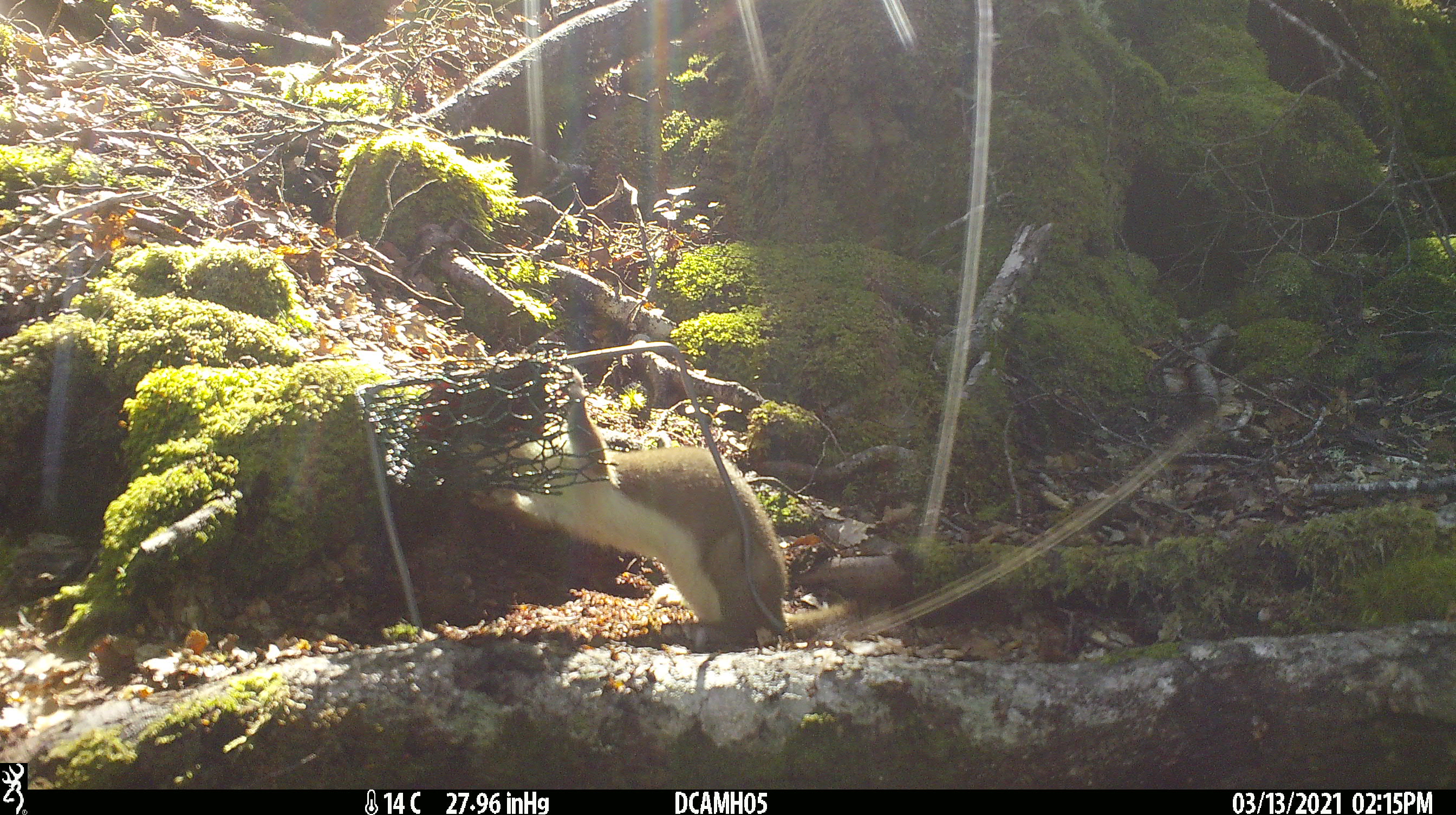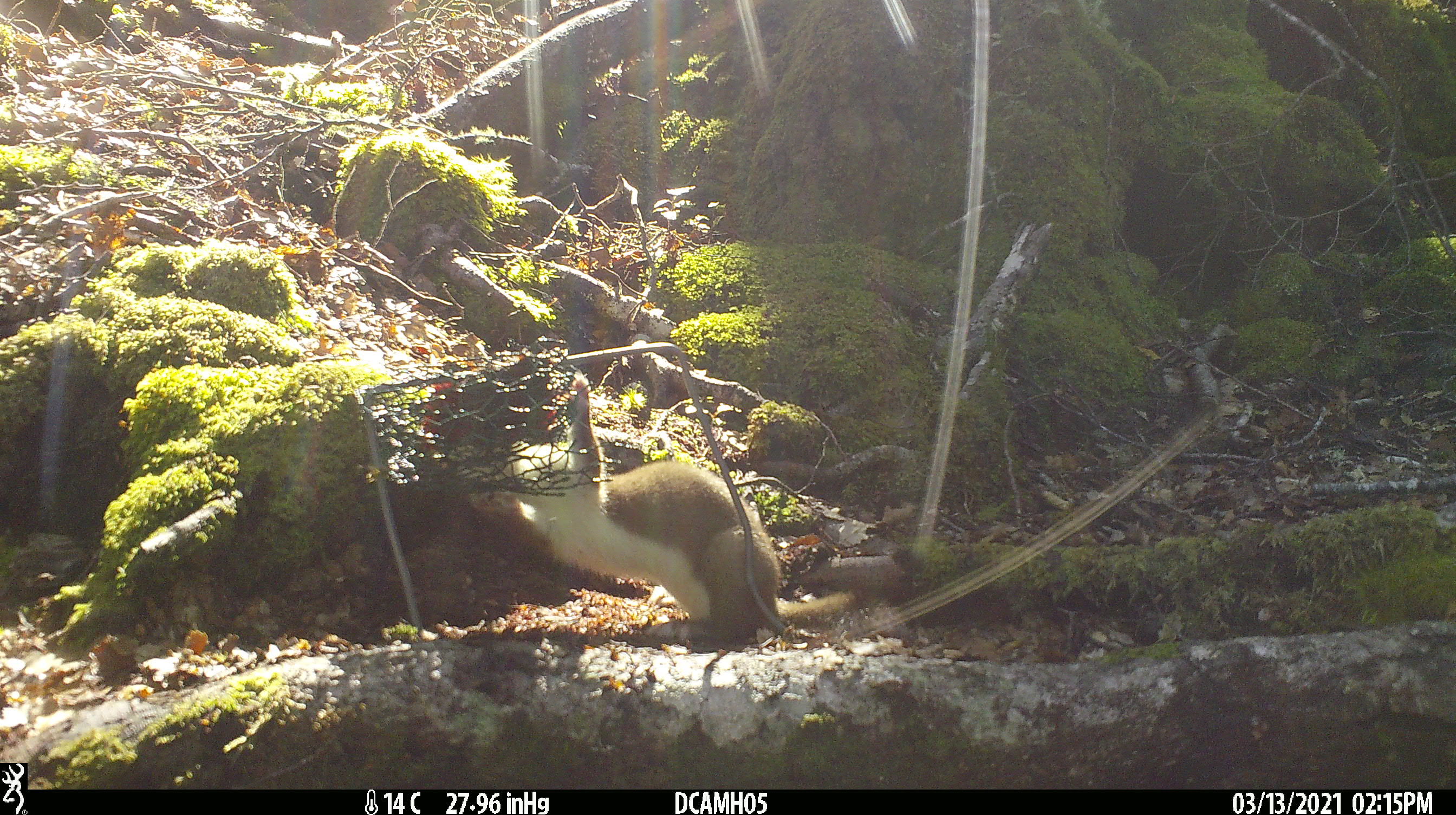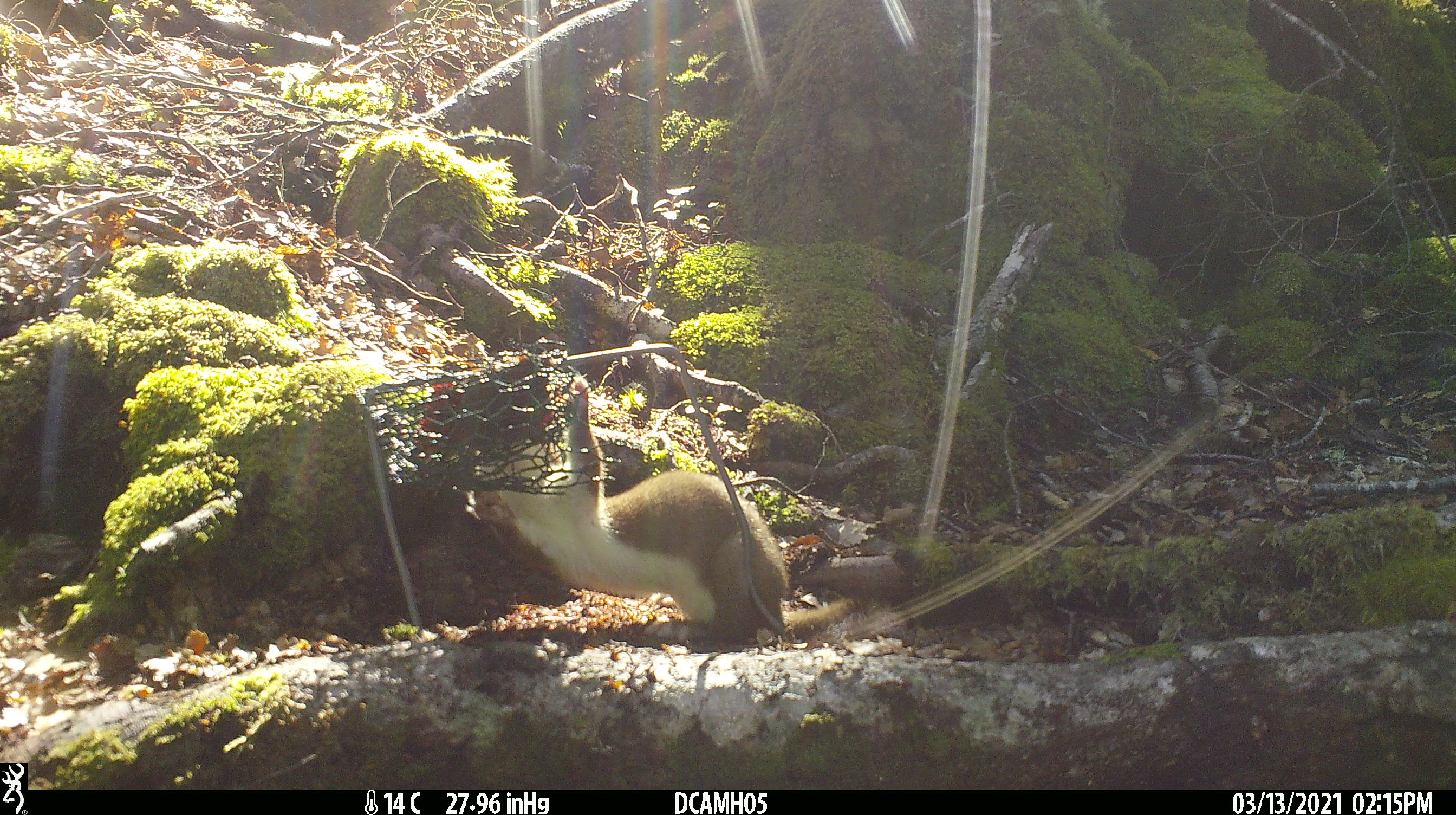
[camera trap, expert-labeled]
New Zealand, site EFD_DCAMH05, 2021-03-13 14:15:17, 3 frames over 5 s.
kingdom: Animalia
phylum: Chordata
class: Mammalia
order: Carnivora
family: Mustelidae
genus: Mustela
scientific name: Mustela erminea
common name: stoat